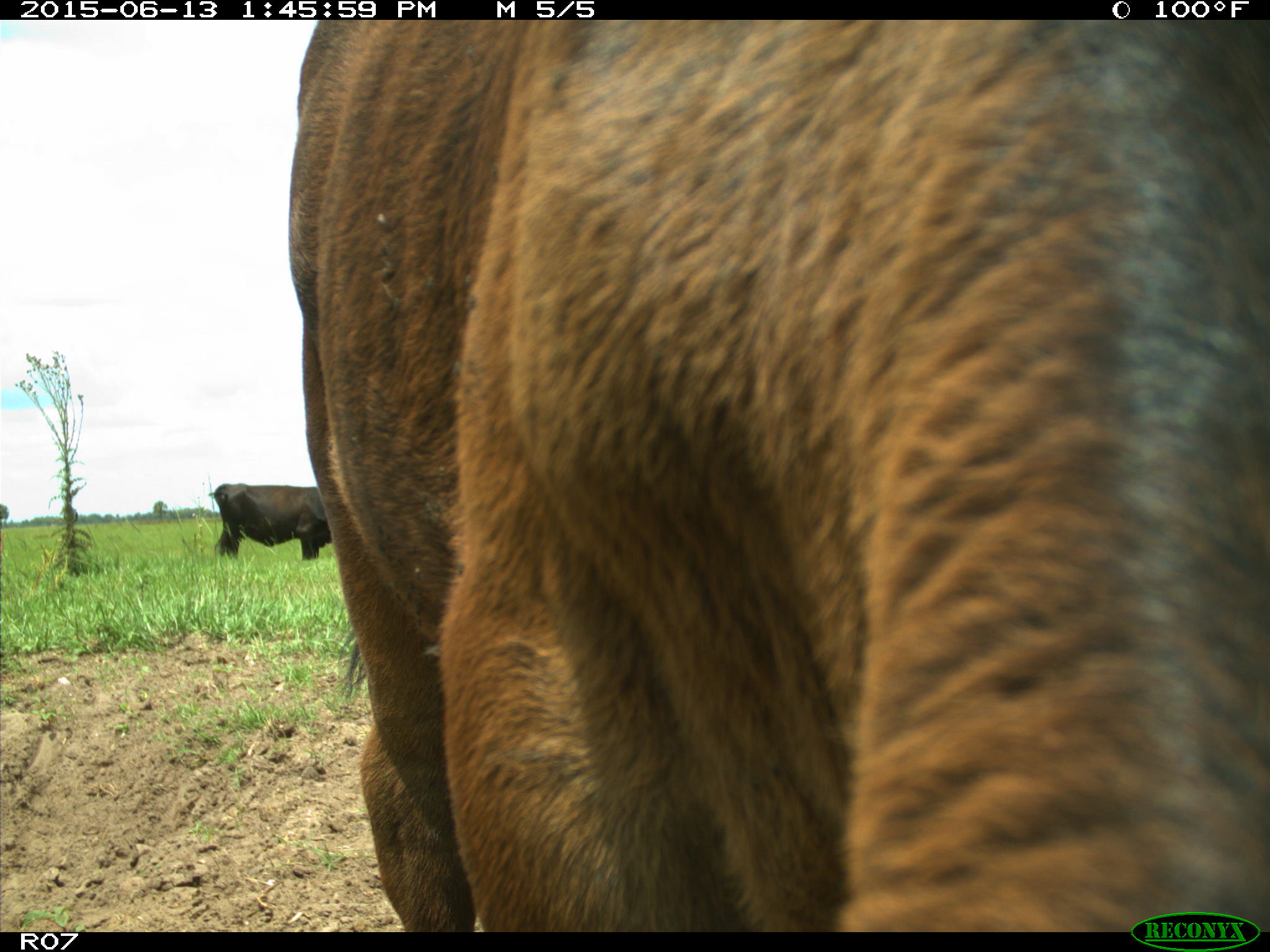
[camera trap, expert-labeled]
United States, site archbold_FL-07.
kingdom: Animalia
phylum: Chordata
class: Mammalia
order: Artiodactyla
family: Bovidae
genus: Bos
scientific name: Bos taurus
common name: domestic cow